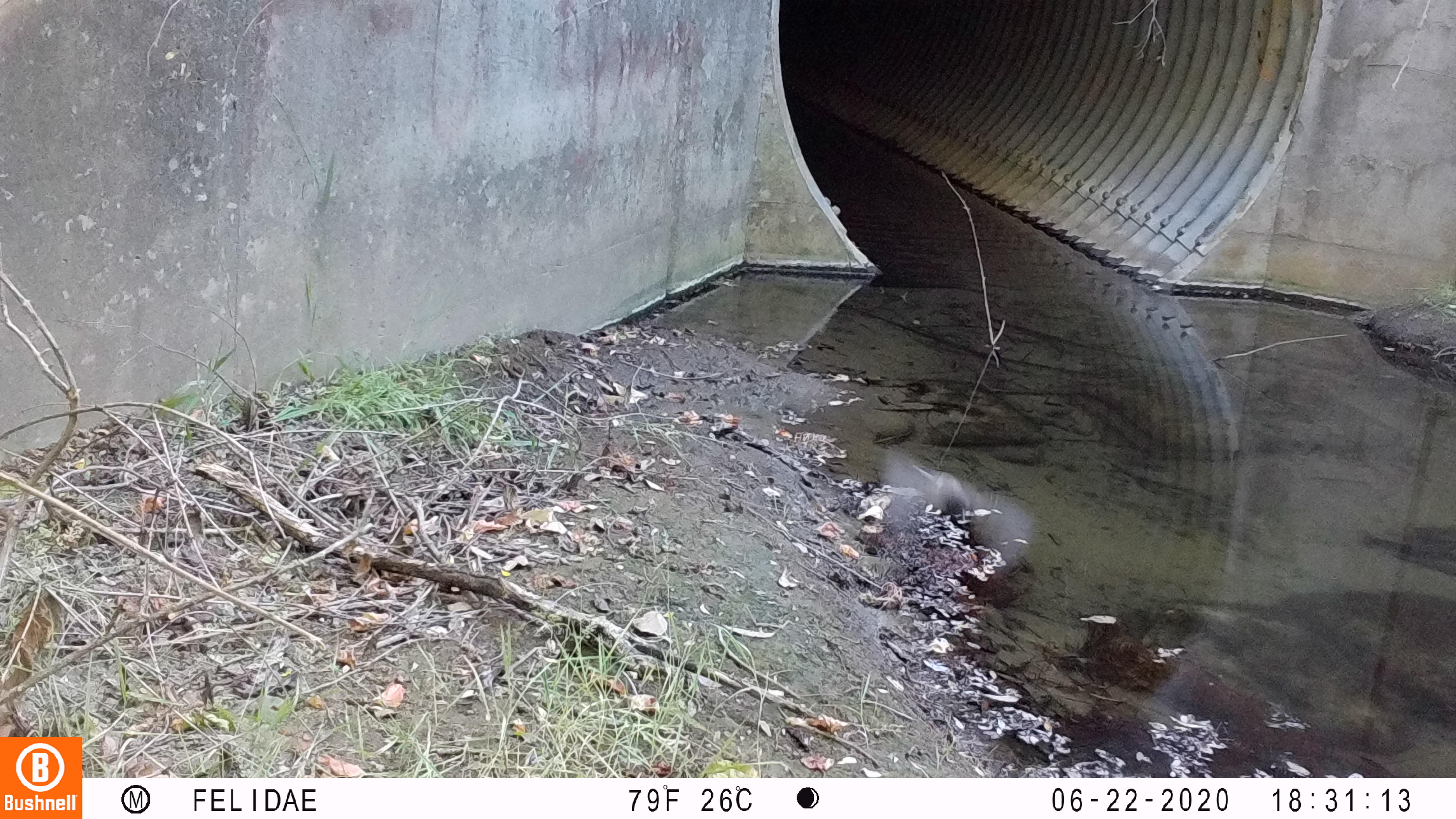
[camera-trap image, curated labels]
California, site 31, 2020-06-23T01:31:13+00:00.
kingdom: Animalia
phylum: Chordata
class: Aves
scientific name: Aves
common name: bird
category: unknown bird